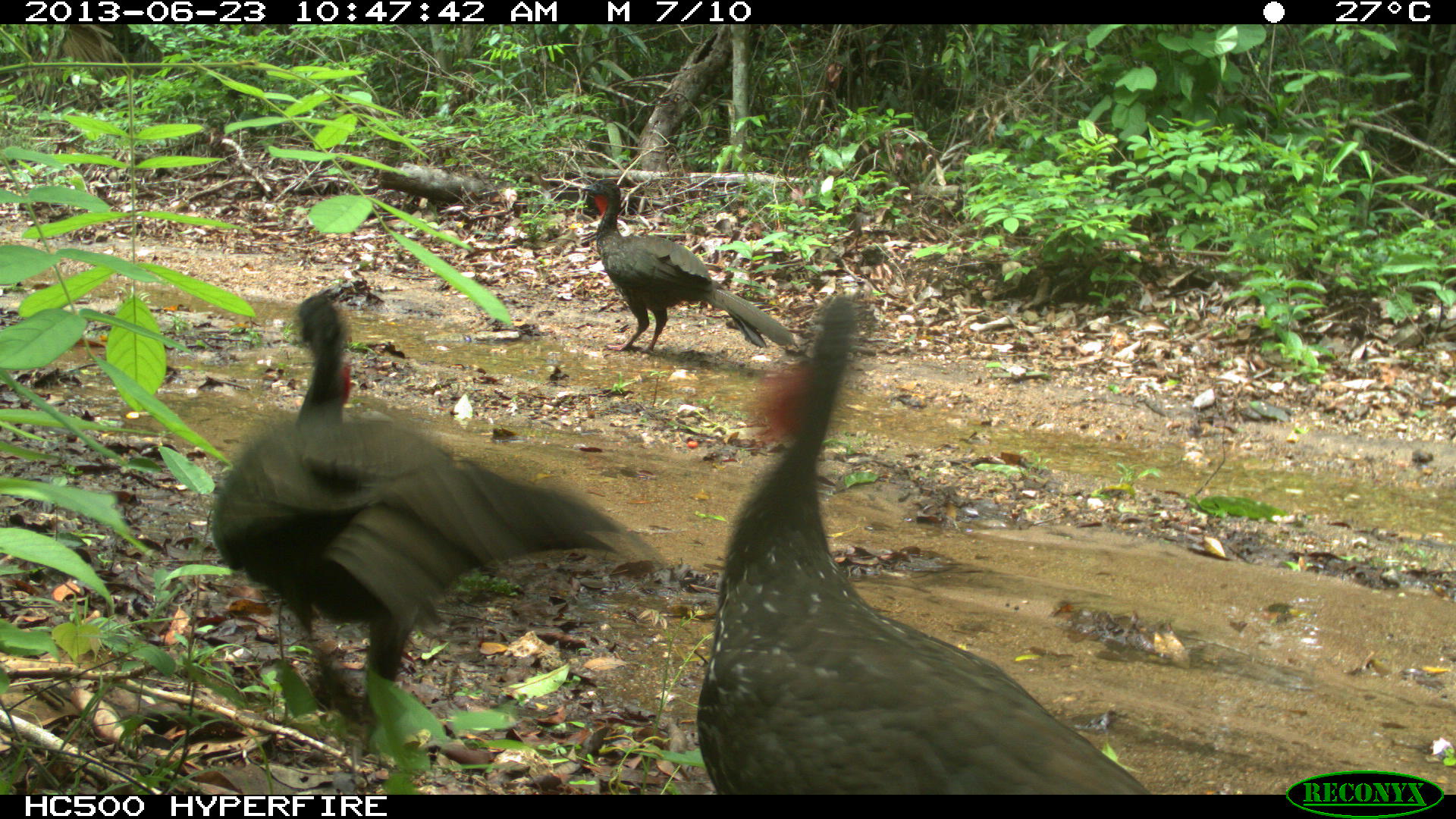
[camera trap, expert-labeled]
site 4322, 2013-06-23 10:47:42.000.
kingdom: Animalia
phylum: Chordata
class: Aves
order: Galliformes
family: Cracidae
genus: Penelope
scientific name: Penelope purpurascens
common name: crested guan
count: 4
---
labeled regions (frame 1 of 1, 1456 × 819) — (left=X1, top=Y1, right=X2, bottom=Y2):
penelope purpurascens: (left=694, top=294, right=1152, bottom=794); (left=209, top=289, right=665, bottom=735); (left=580, top=178, right=795, bottom=355)